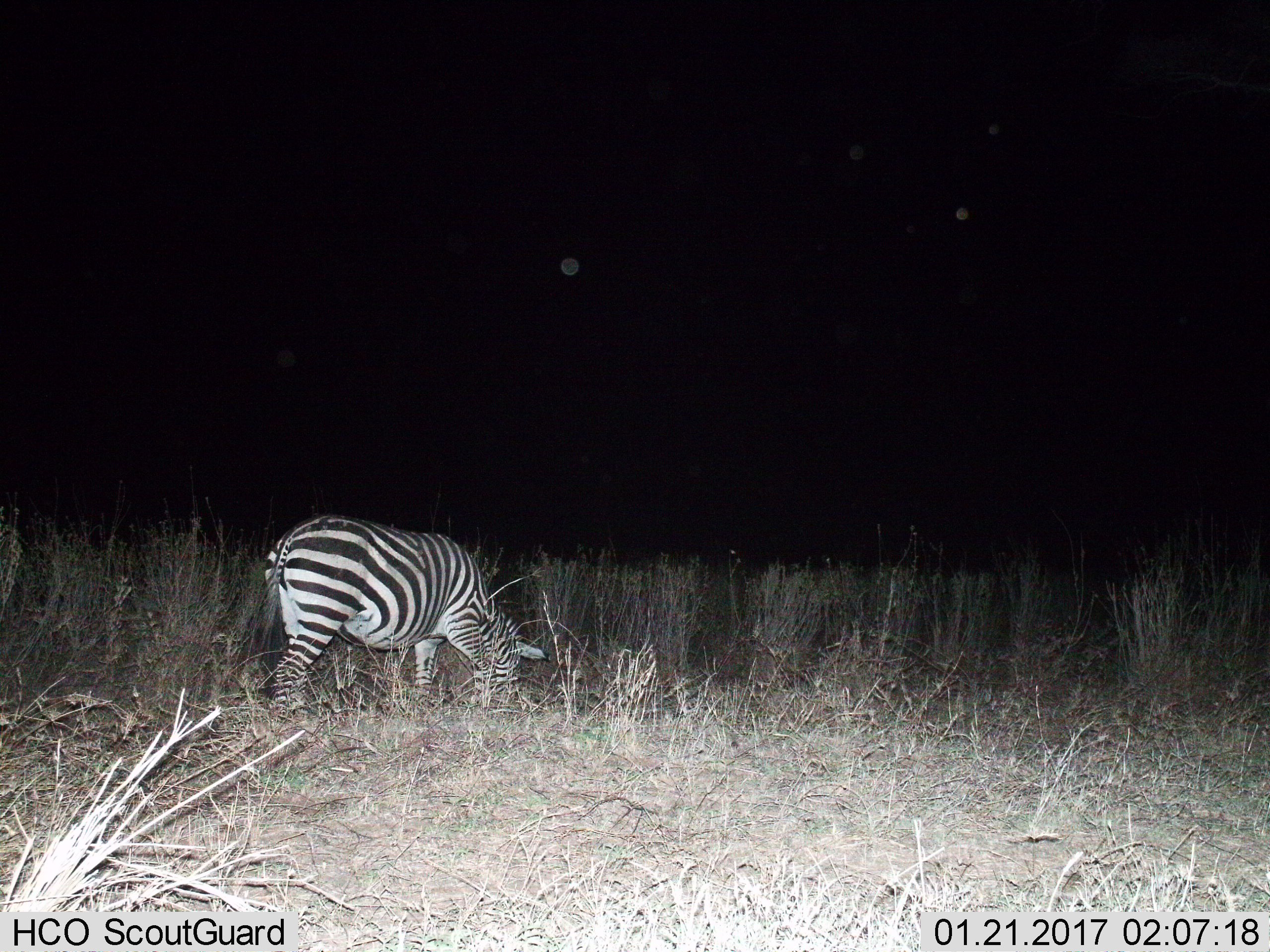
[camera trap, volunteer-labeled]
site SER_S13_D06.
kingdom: Animalia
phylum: Chordata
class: Mammalia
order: Perissodactyla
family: Equidae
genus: Equus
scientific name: Equus quagga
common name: plains zebra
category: zebraplains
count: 1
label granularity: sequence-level